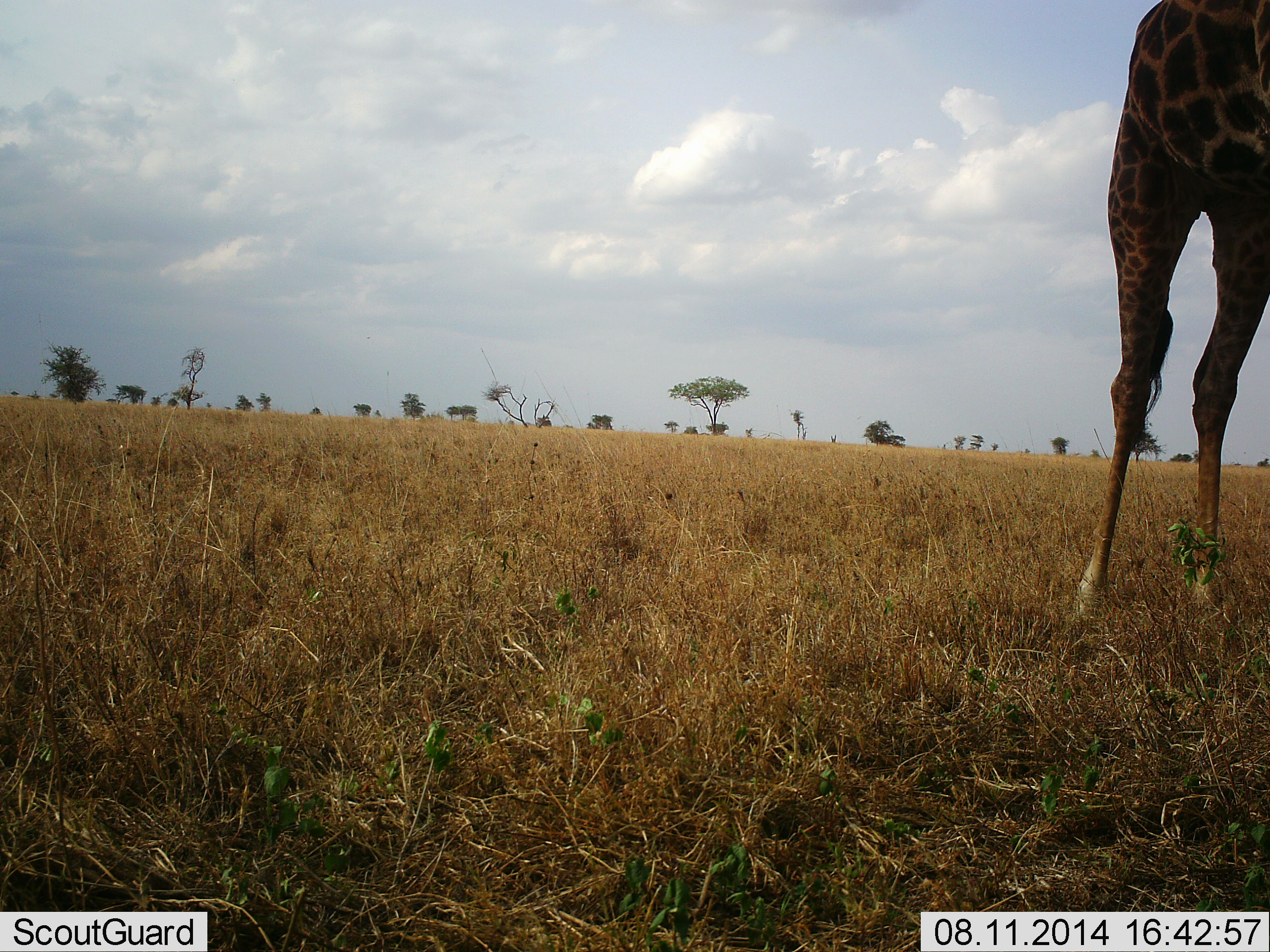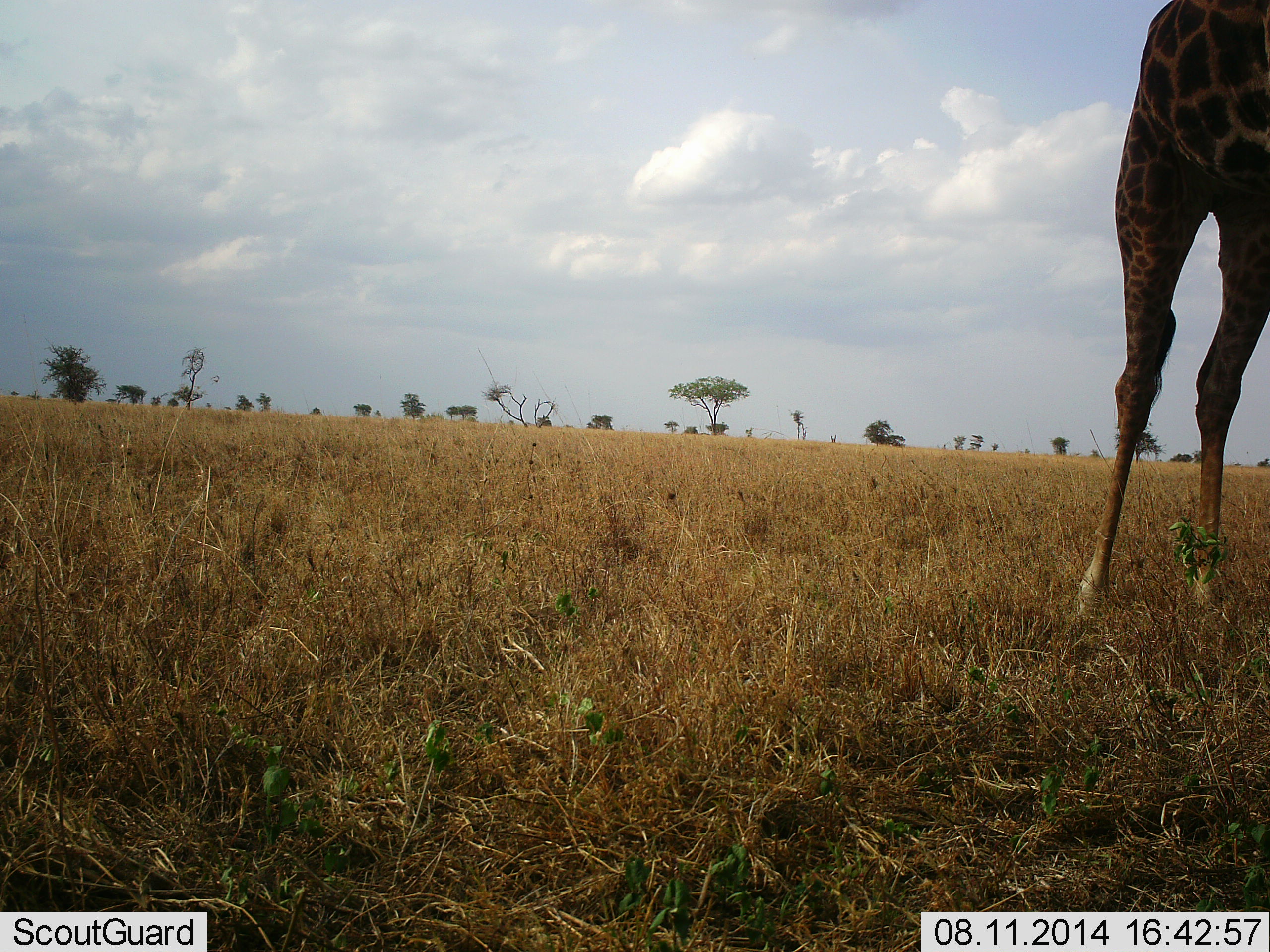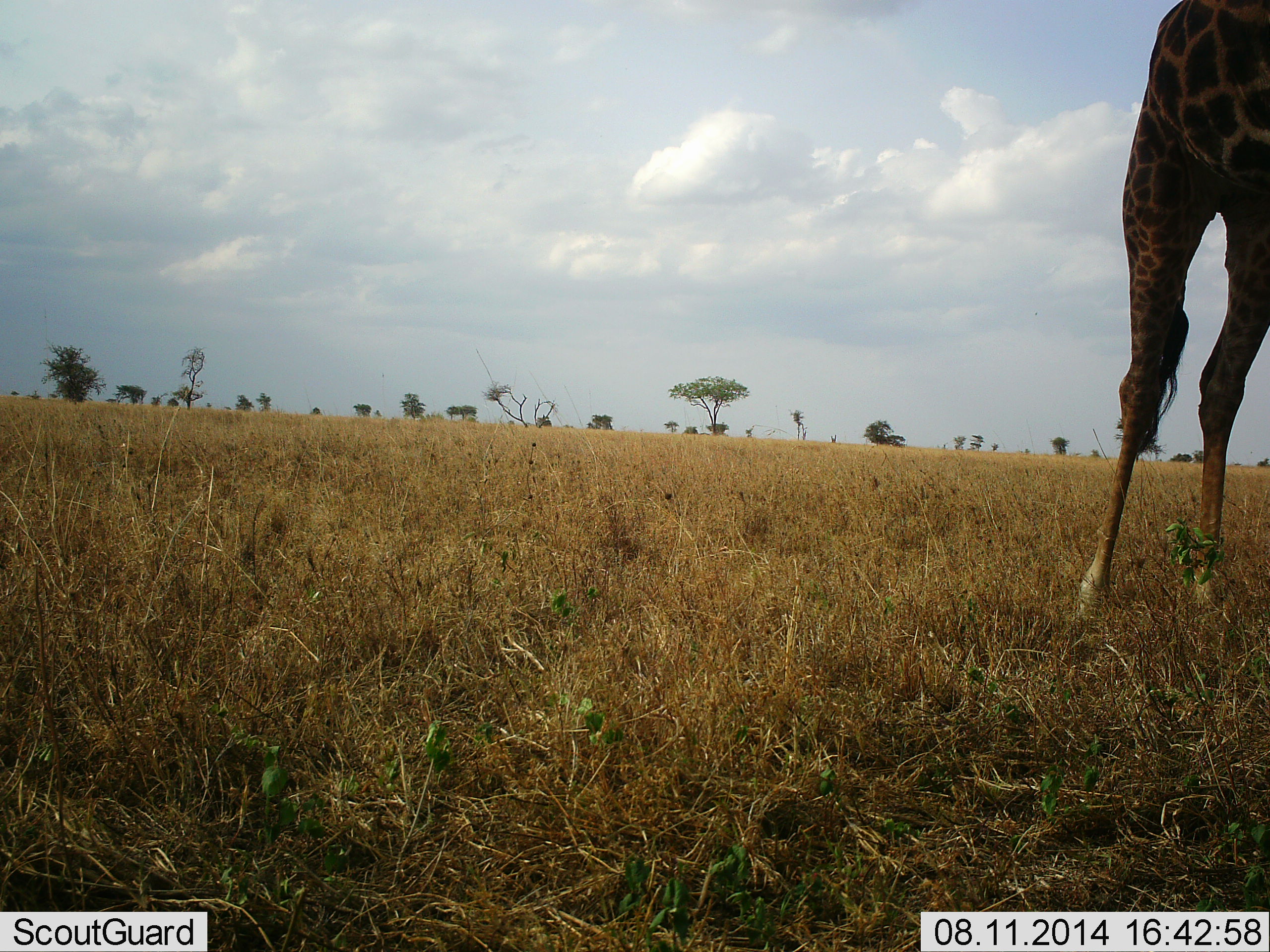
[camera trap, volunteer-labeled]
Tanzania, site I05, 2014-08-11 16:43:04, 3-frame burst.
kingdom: Animalia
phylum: Chordata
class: Mammalia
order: Artiodactyla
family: Giraffidae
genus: Giraffa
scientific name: Giraffa camelopardalis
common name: giraffe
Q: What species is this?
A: Giraffe (Giraffa camelopardalis).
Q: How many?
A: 1.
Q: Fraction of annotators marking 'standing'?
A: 100%.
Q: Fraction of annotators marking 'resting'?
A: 0%.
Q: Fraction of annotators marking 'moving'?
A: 0%.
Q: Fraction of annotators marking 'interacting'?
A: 0%.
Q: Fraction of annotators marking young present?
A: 0%.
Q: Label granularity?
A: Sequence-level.